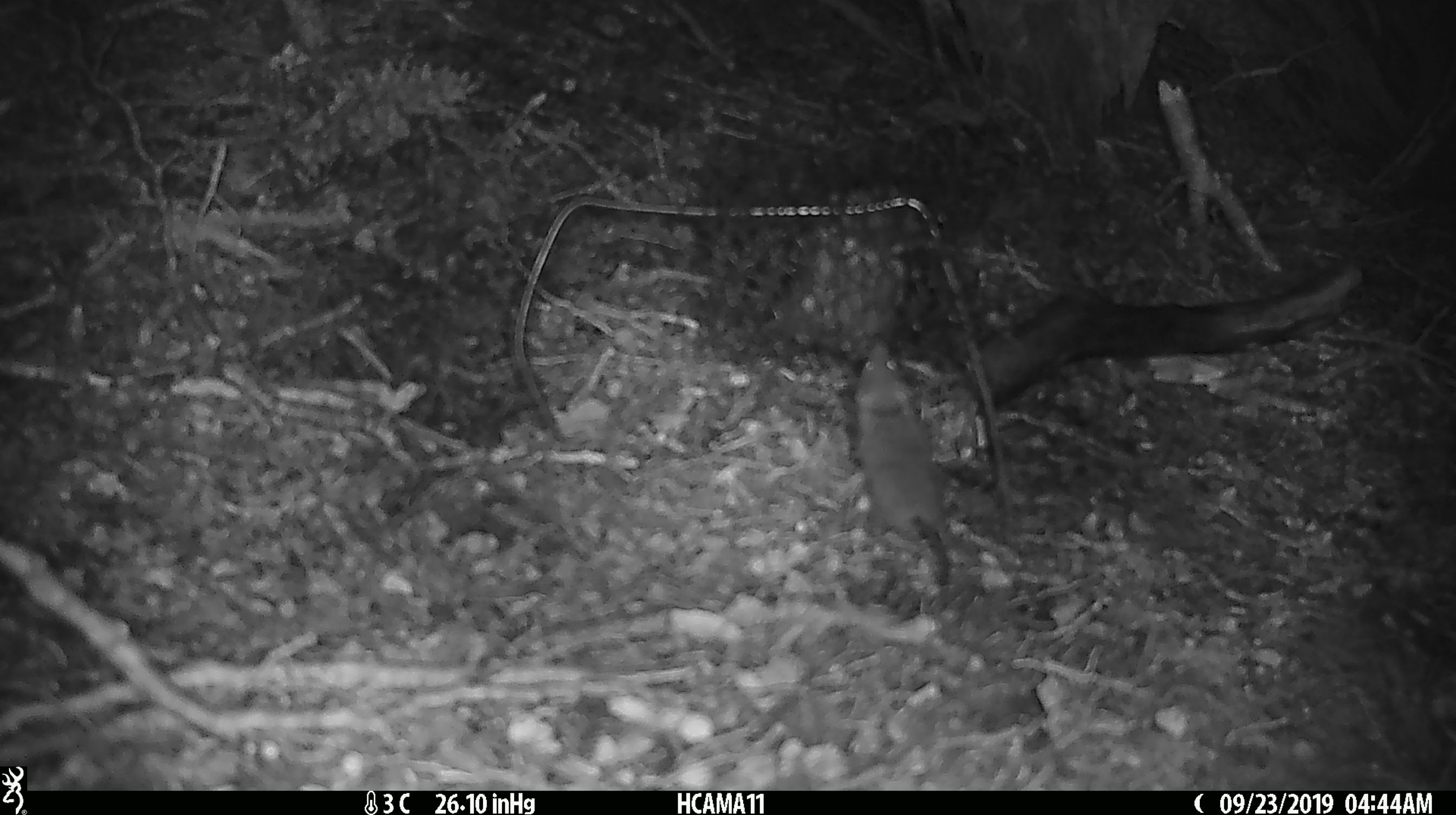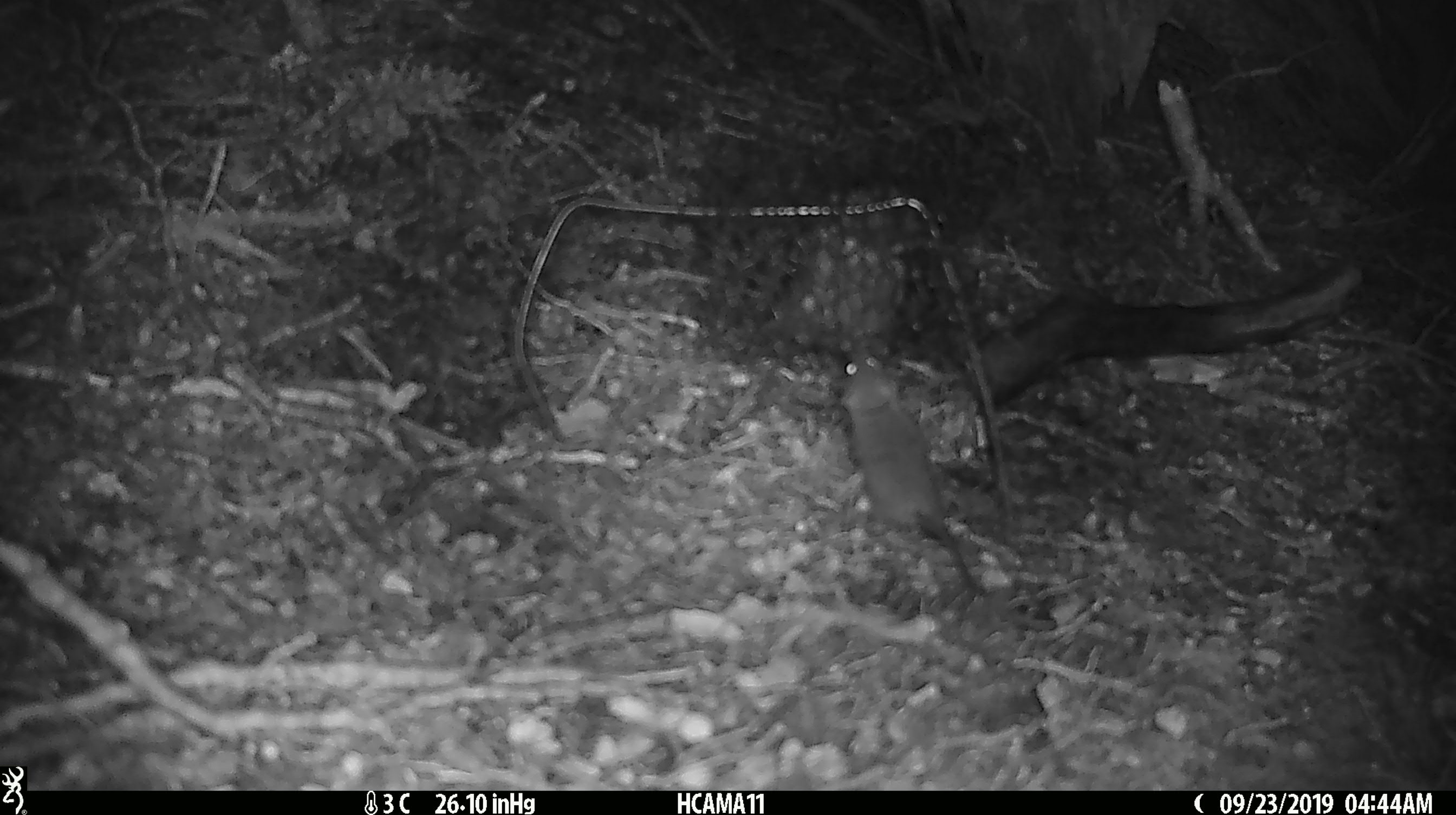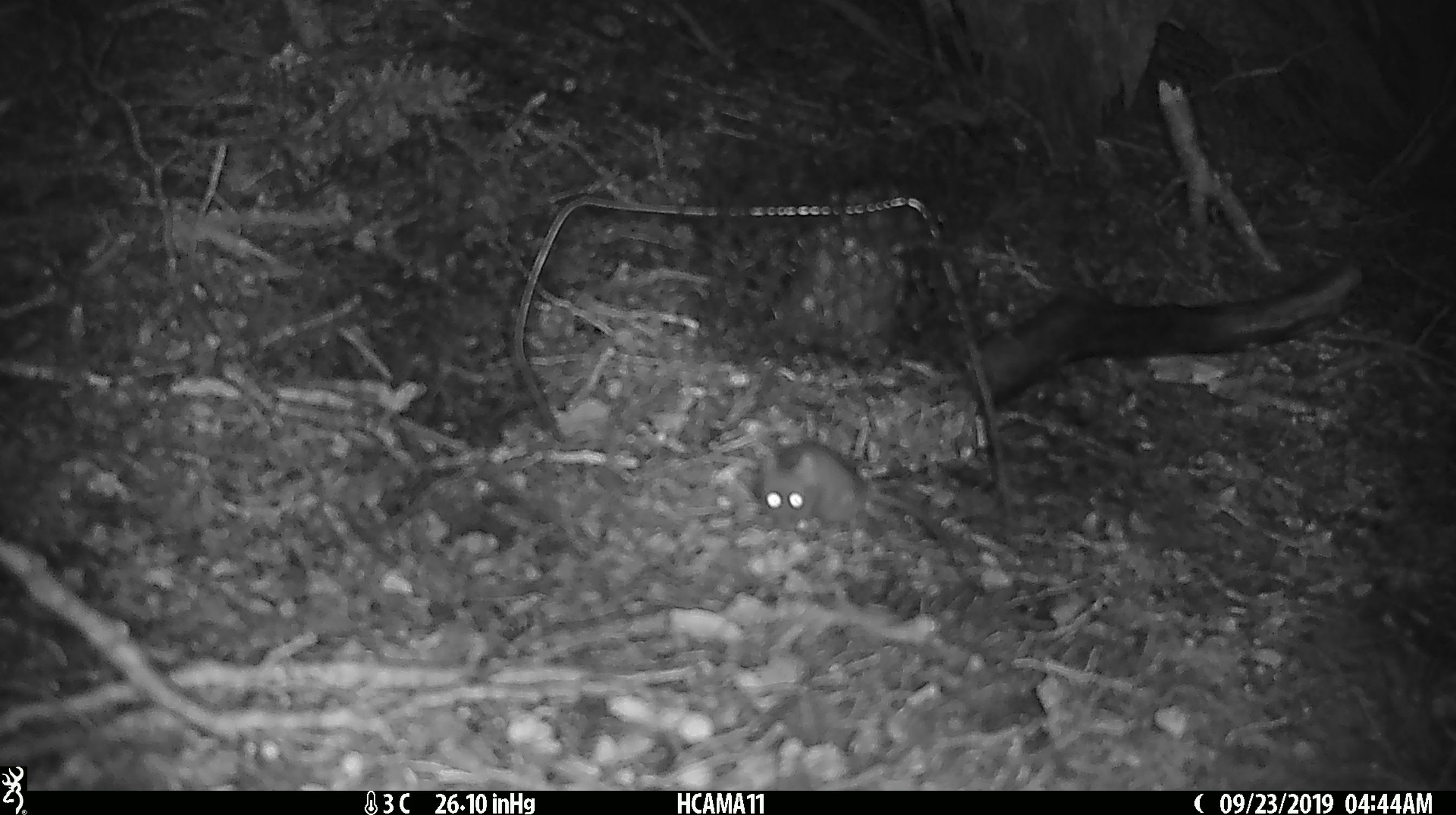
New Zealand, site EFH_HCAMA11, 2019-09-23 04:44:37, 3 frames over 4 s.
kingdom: Animalia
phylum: Chordata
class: Mammalia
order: Rodentia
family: Muridae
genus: Mus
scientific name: Mus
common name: mouse